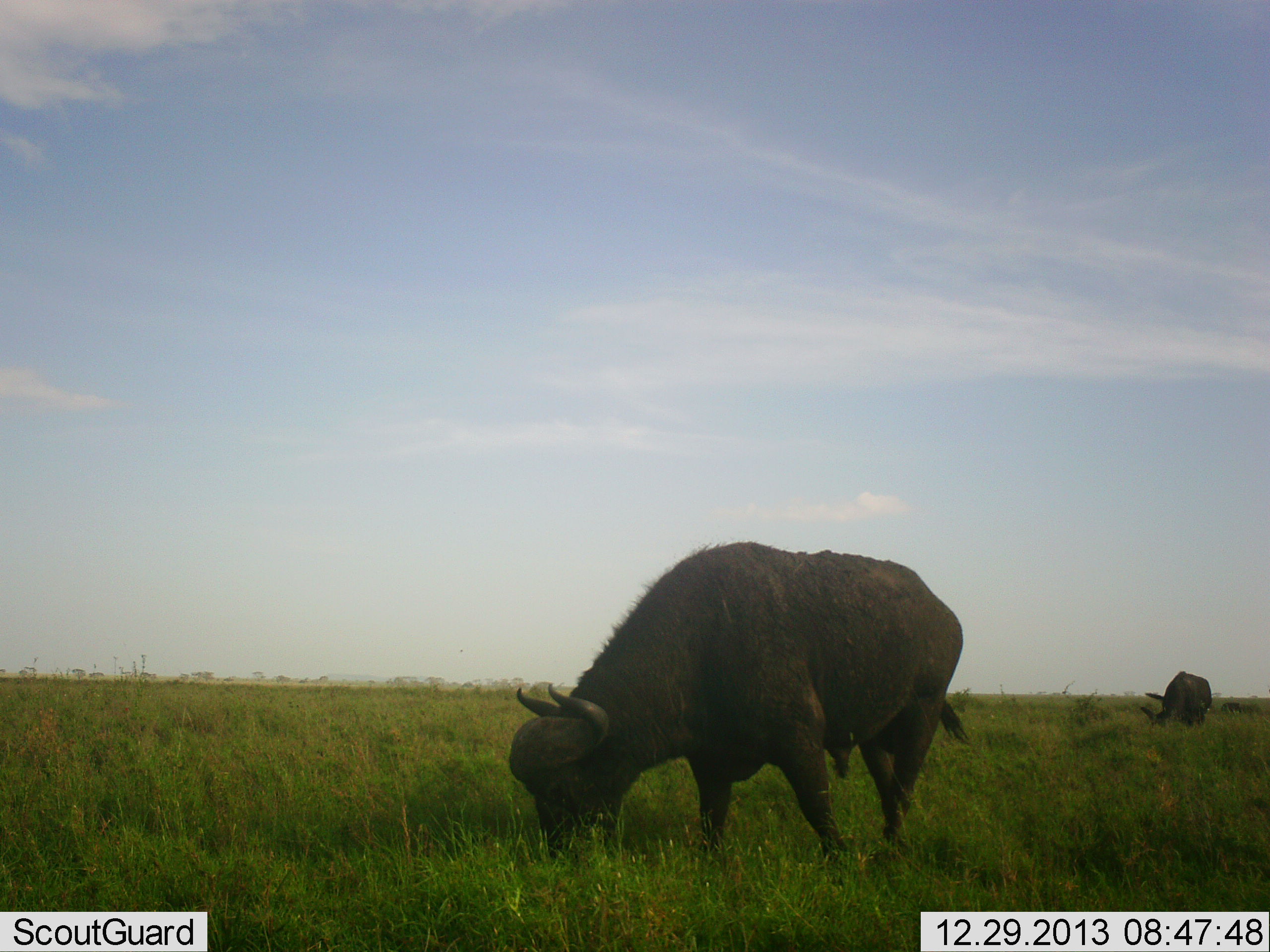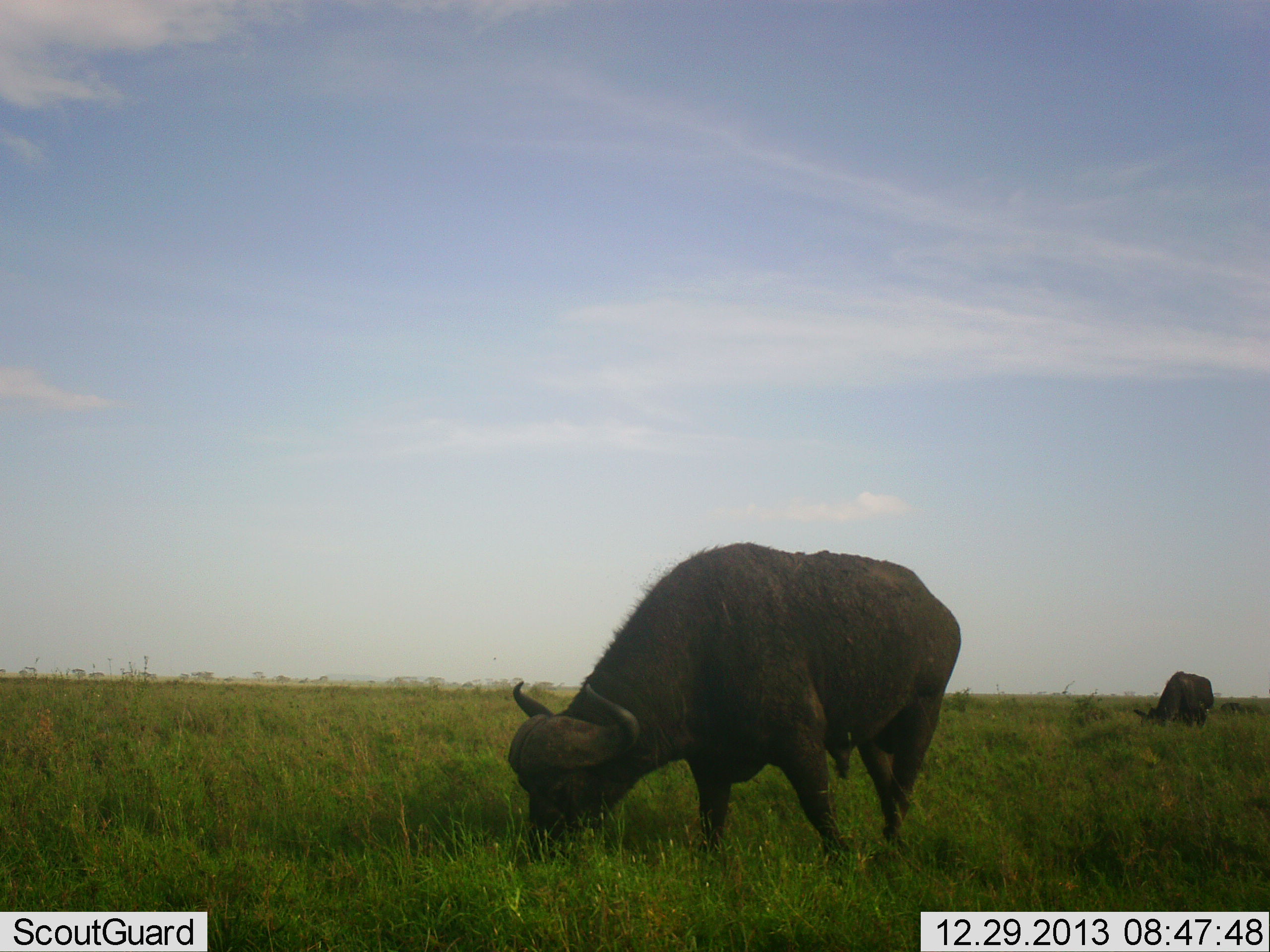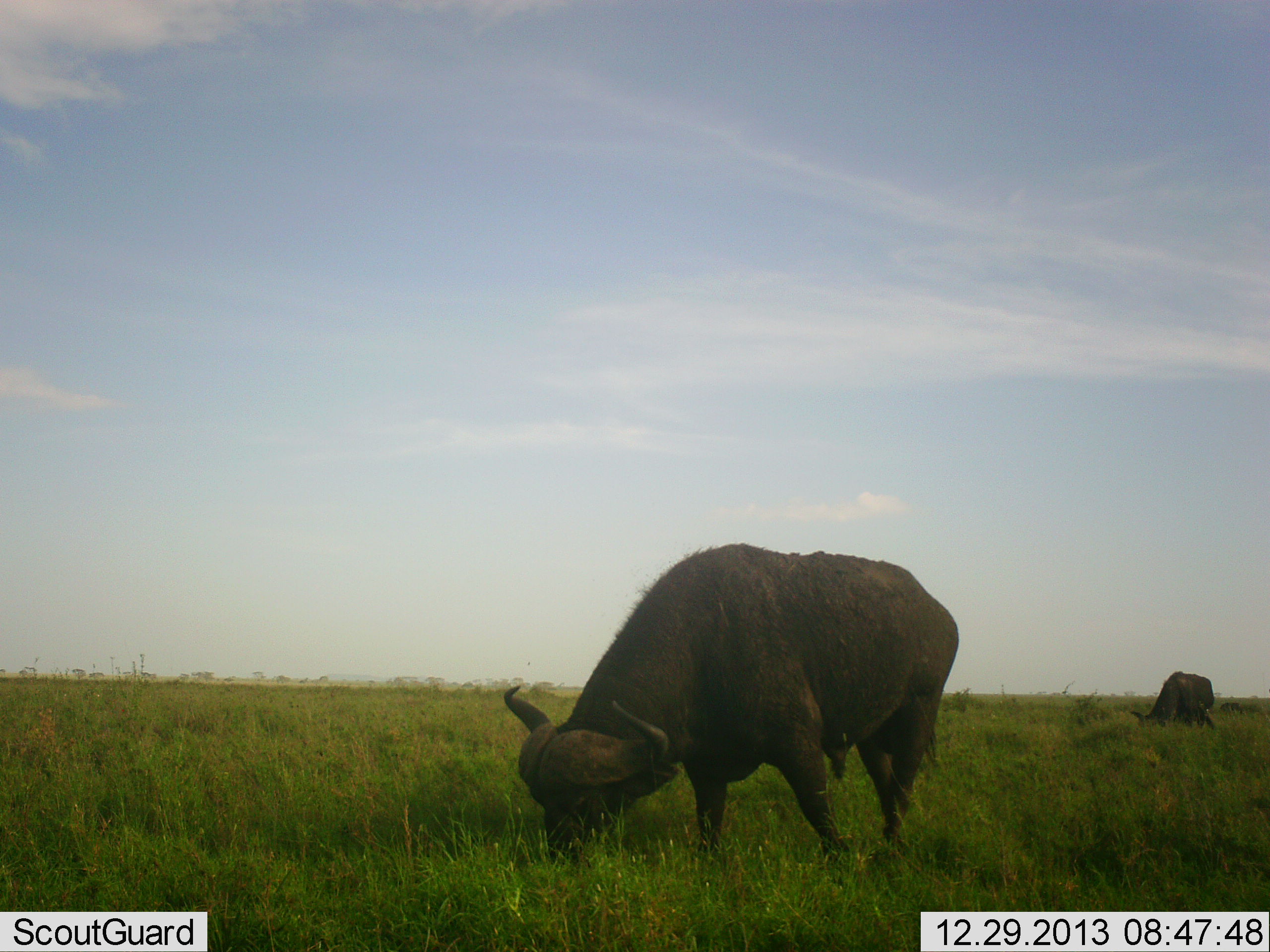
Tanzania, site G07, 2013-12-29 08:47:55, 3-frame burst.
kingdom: Animalia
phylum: Chordata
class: Mammalia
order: Artiodactyla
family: Bovidae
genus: Syncerus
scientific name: Syncerus caffer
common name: cape buffalo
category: buffalo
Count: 2.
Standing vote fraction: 20%.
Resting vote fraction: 0%.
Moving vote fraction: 0%.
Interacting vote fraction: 0%.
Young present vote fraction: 0%.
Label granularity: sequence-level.